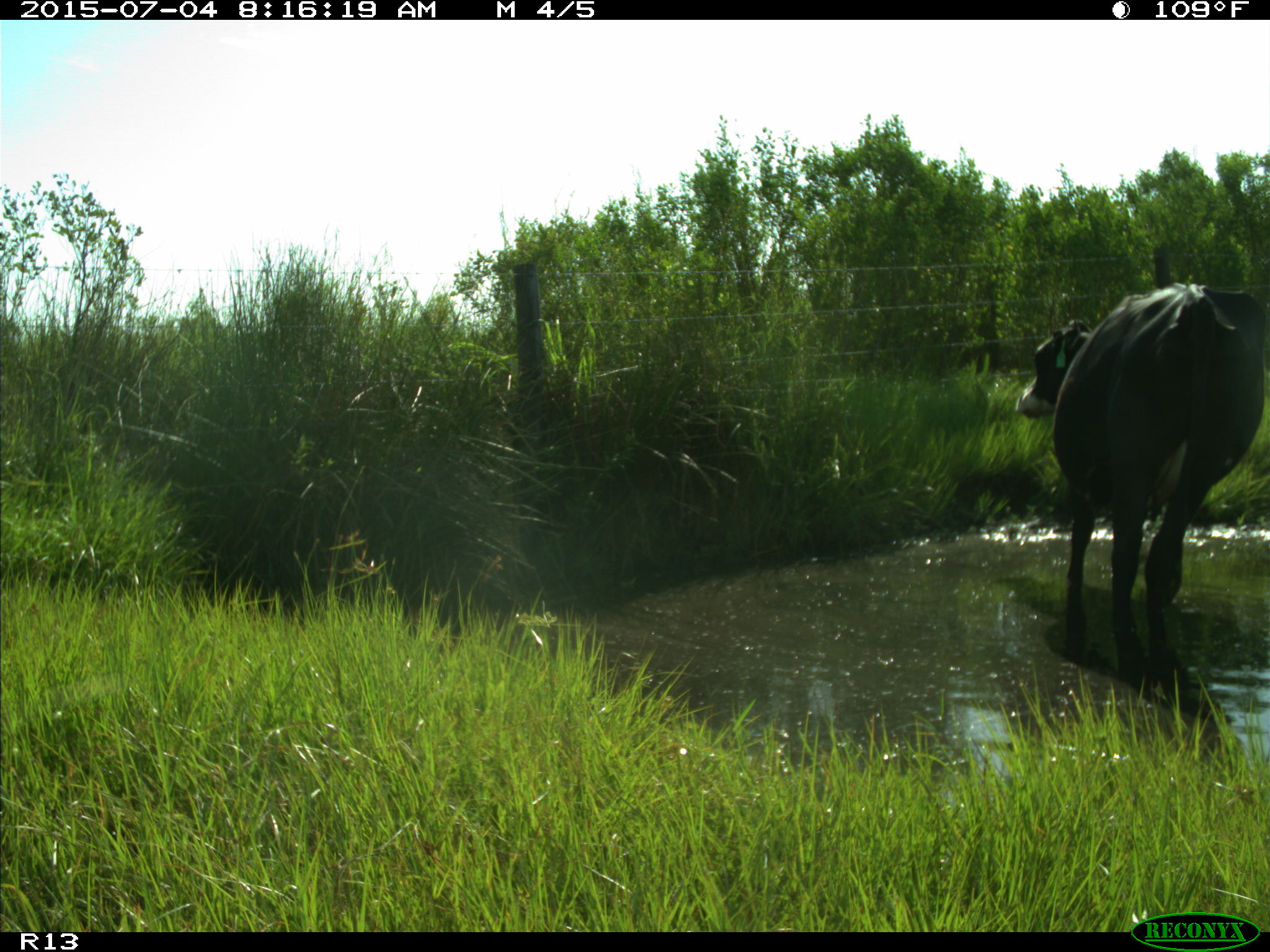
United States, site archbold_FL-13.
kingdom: Animalia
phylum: Chordata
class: Mammalia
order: Artiodactyla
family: Bovidae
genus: Bos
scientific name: Bos taurus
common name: domestic cow